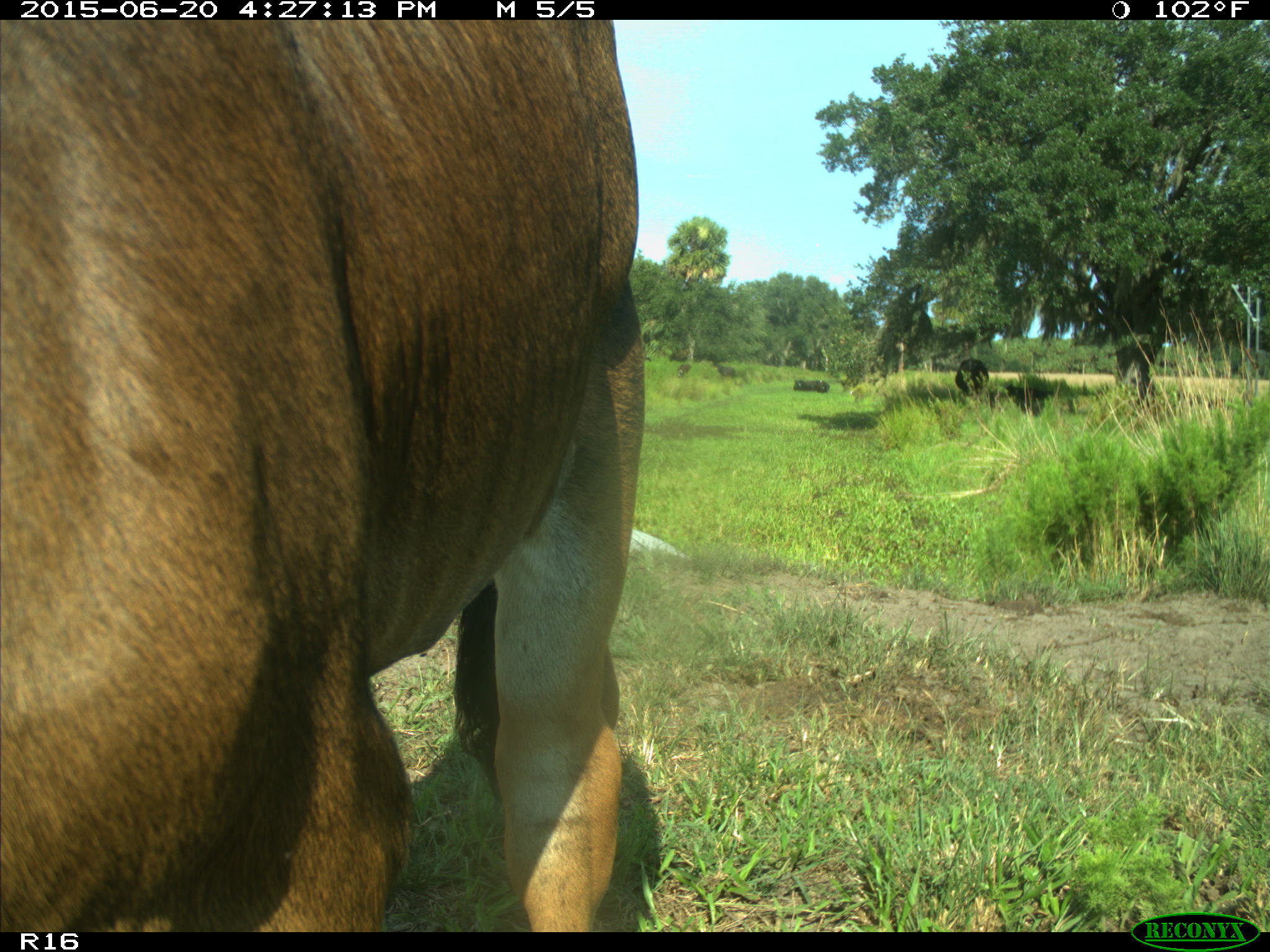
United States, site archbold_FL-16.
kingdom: Animalia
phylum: Chordata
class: Mammalia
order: Artiodactyla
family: Bovidae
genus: Bos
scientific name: Bos taurus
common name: domestic cow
Bos taurus (domestic cow).